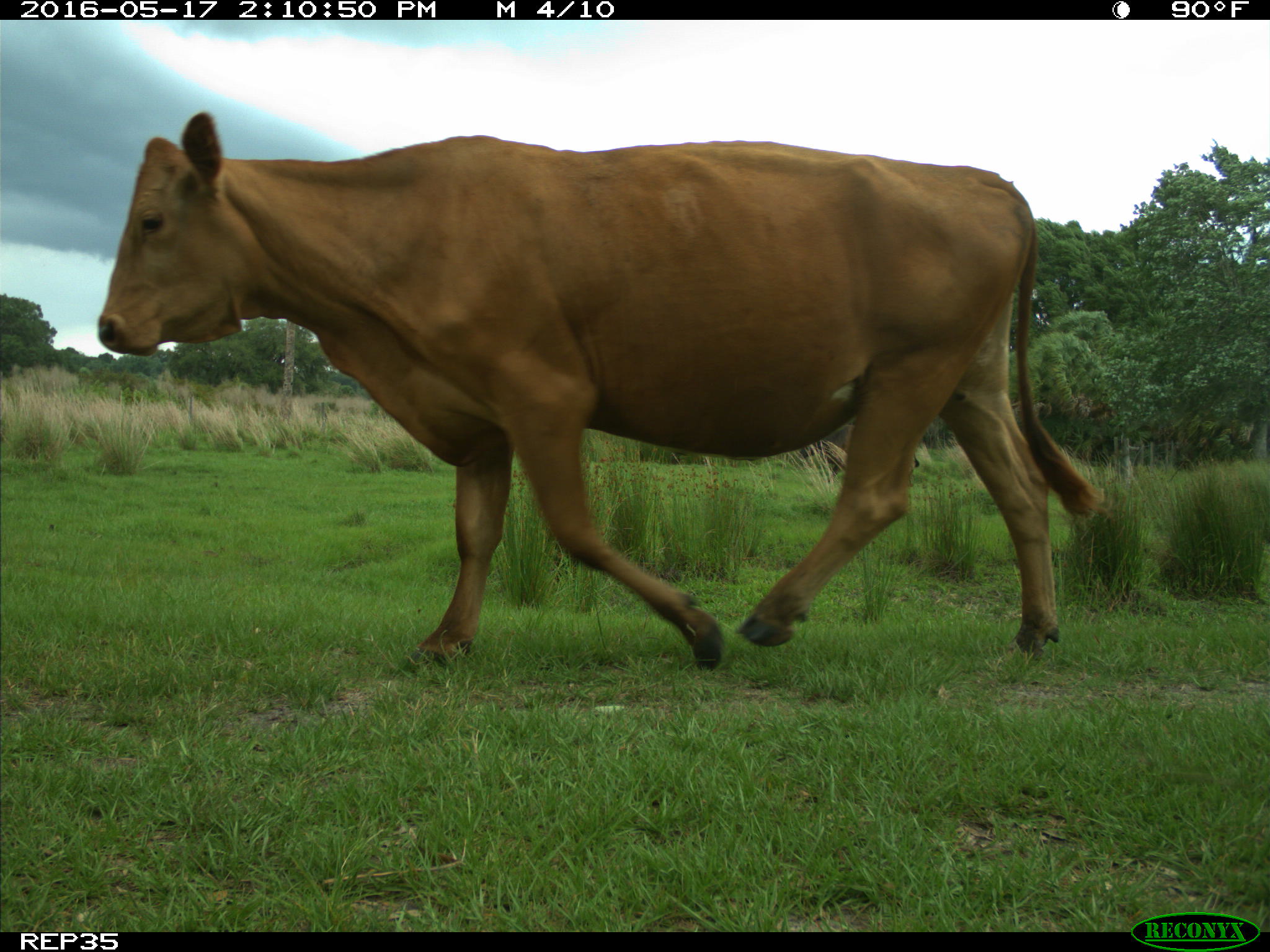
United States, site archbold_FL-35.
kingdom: Animalia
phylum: Chordata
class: Mammalia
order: Artiodactyla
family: Bovidae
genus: Bos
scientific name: Bos taurus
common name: domestic cow